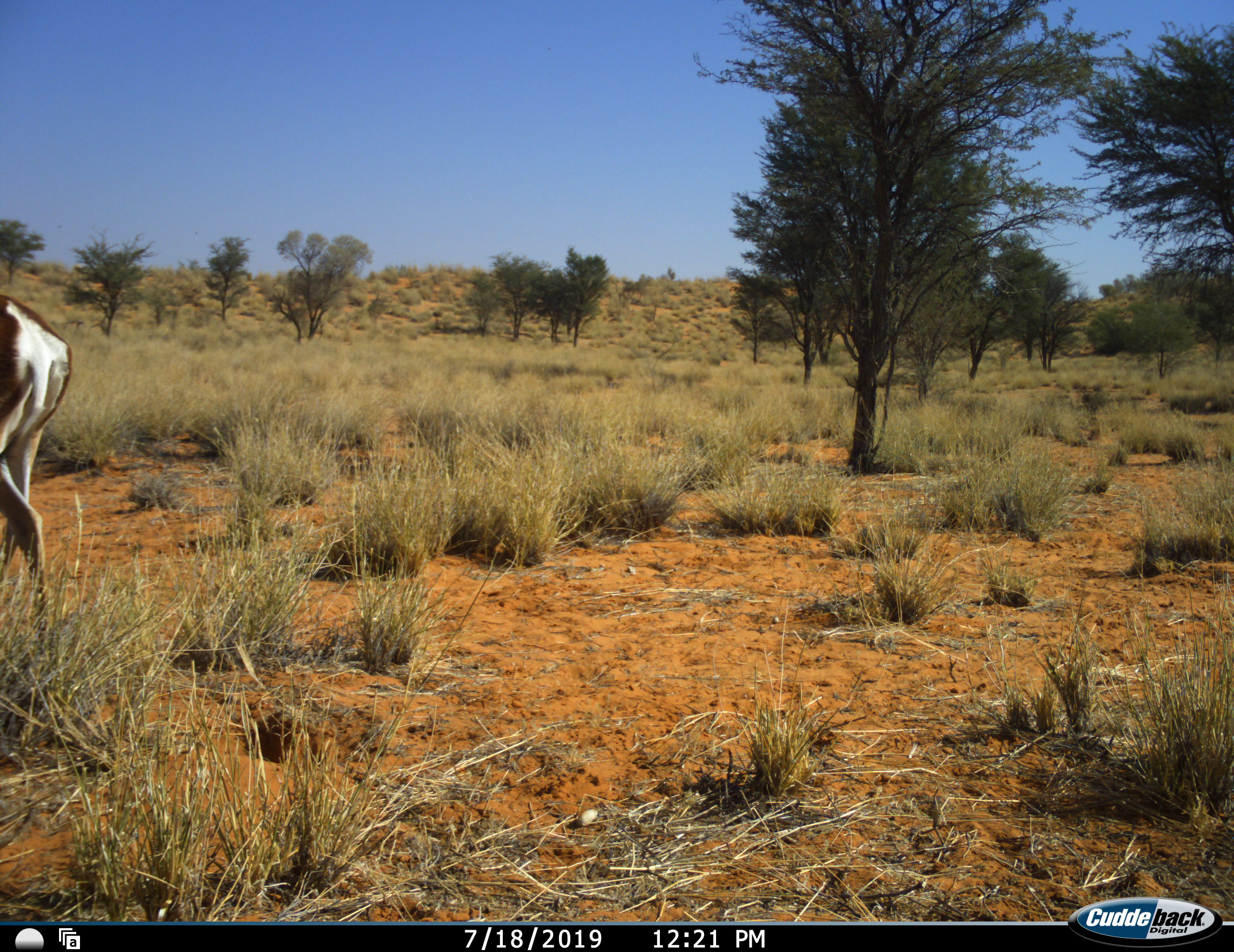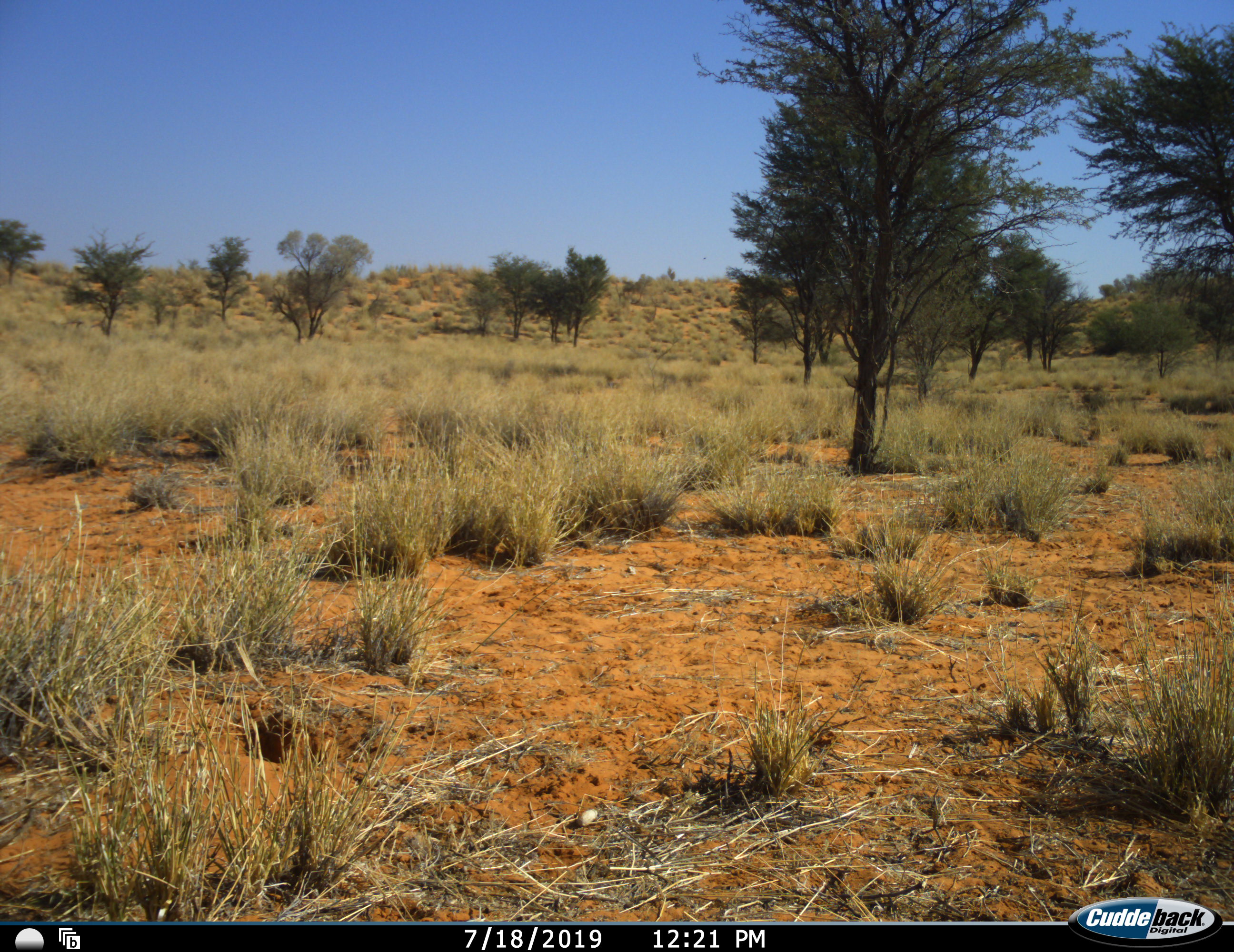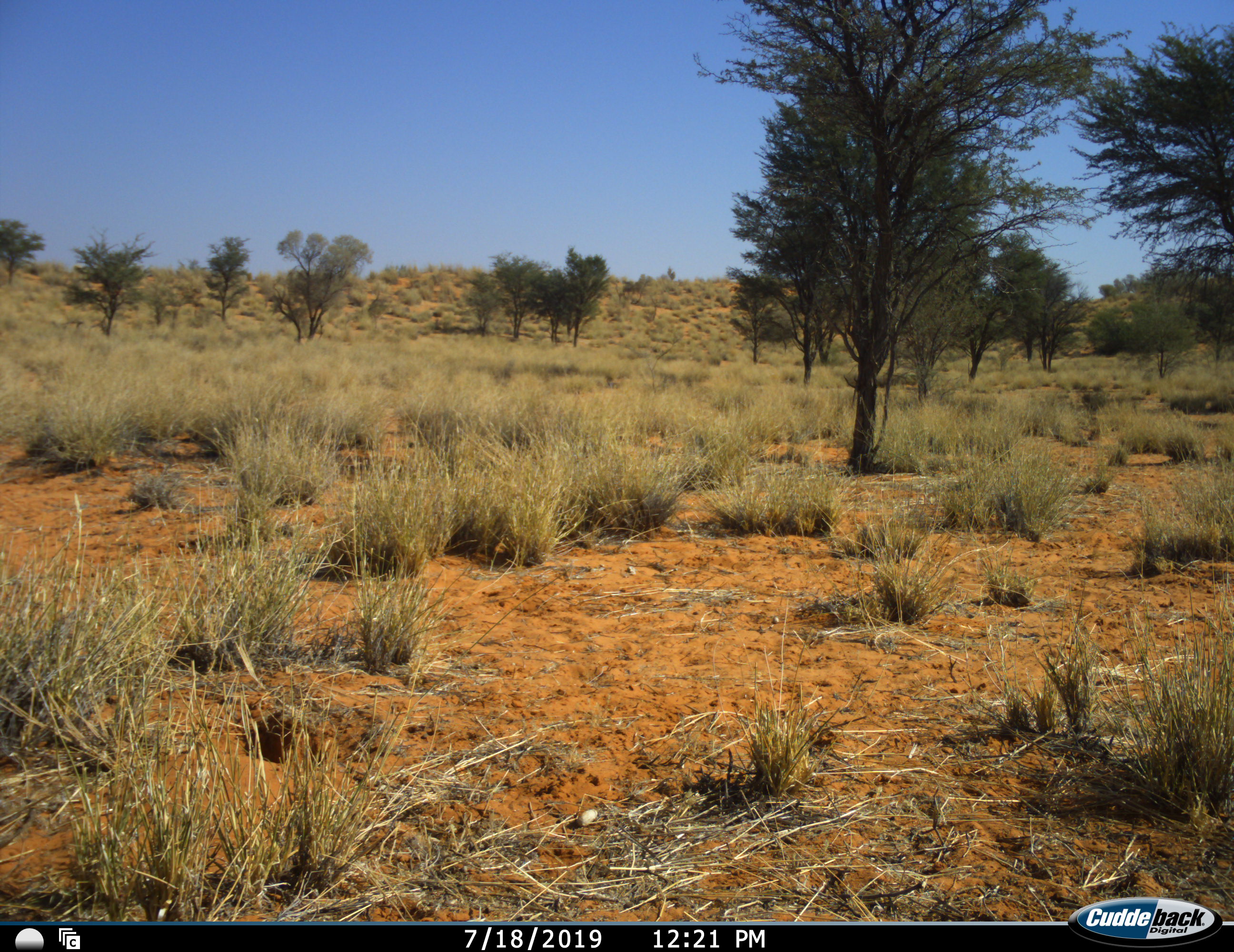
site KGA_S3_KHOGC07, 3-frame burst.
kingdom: Animalia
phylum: Chordata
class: Mammalia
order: Artiodactyla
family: Bovidae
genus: Antidorcas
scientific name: Antidorcas marsupialis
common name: springbok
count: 1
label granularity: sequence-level